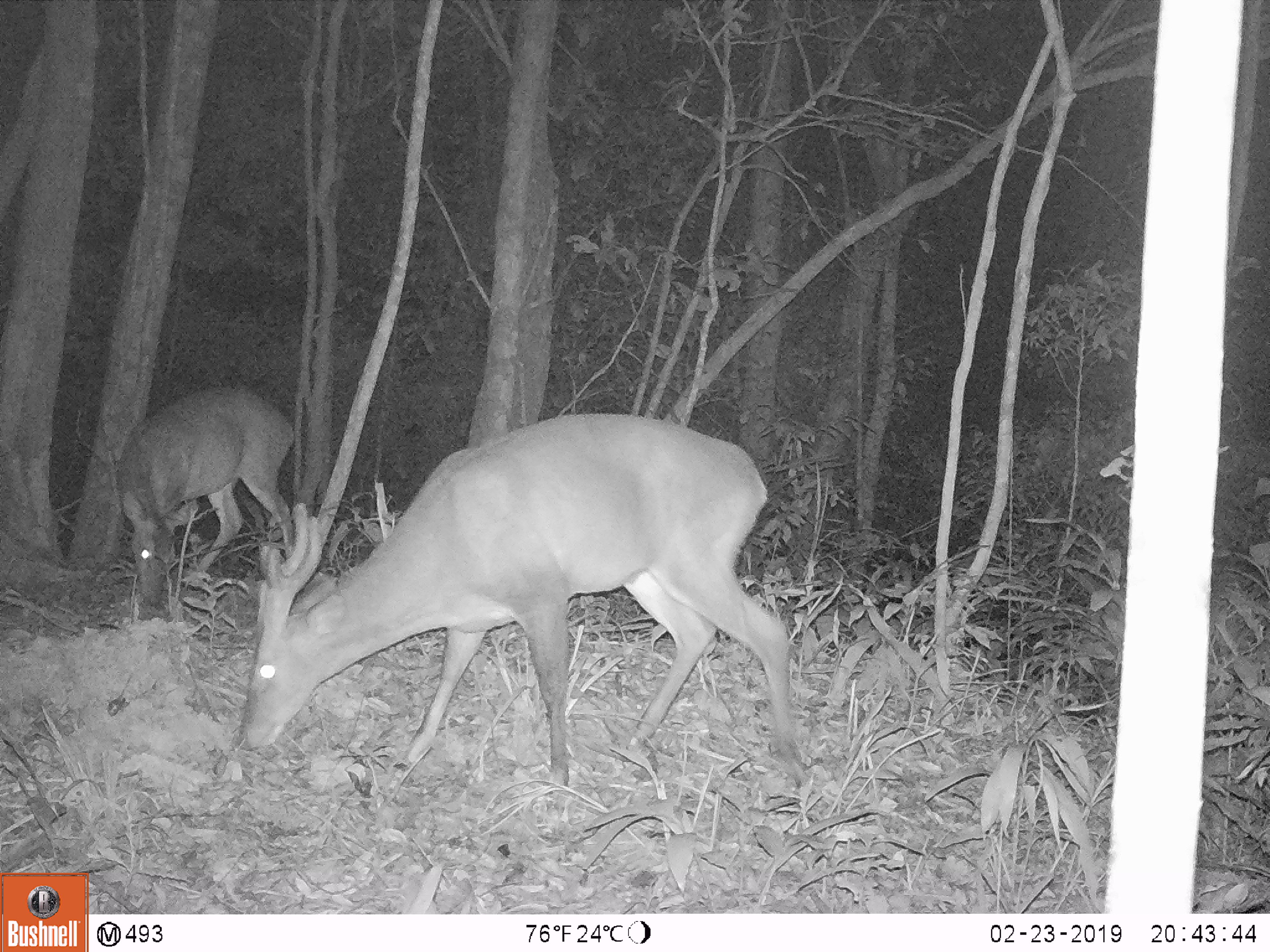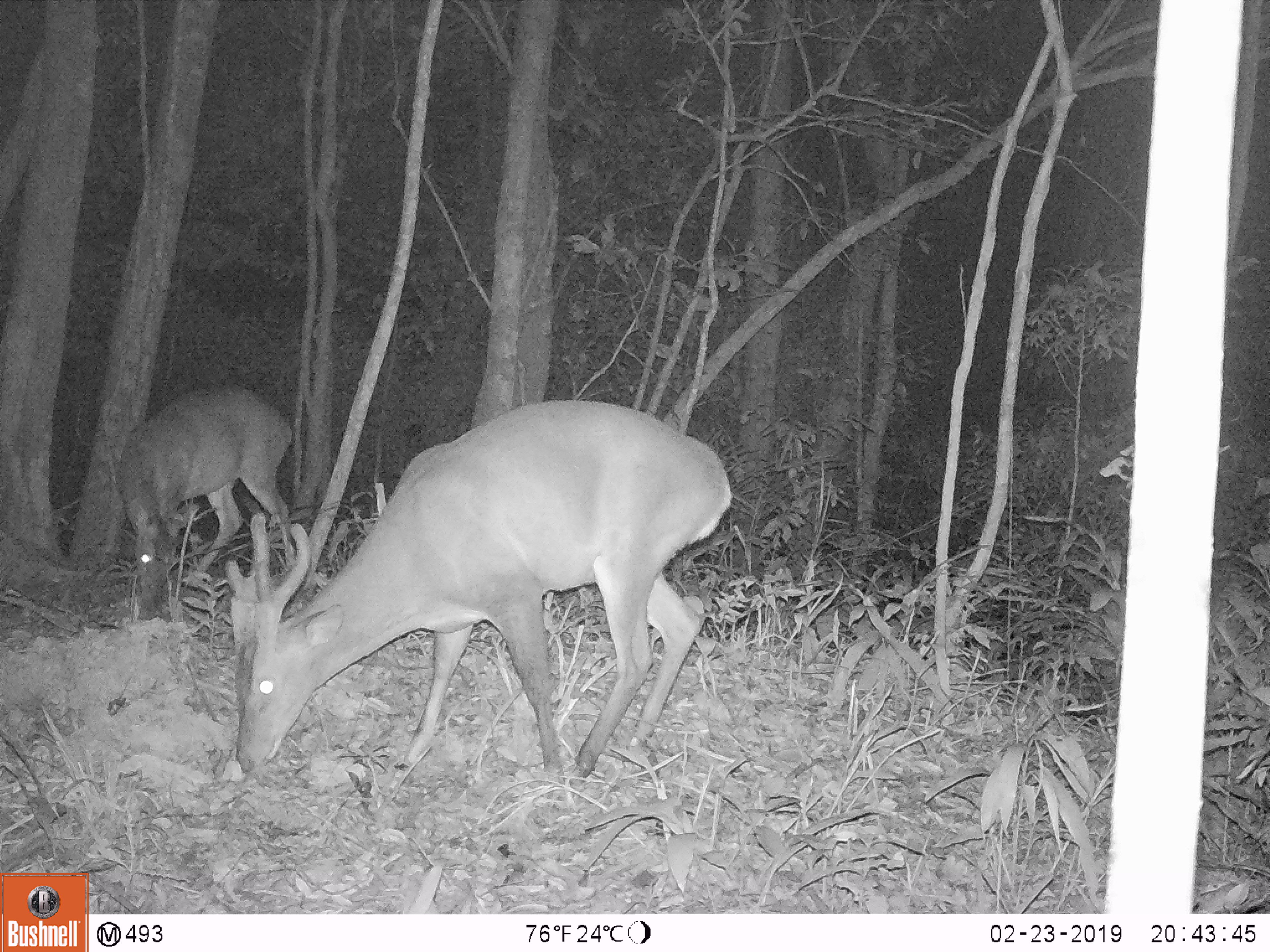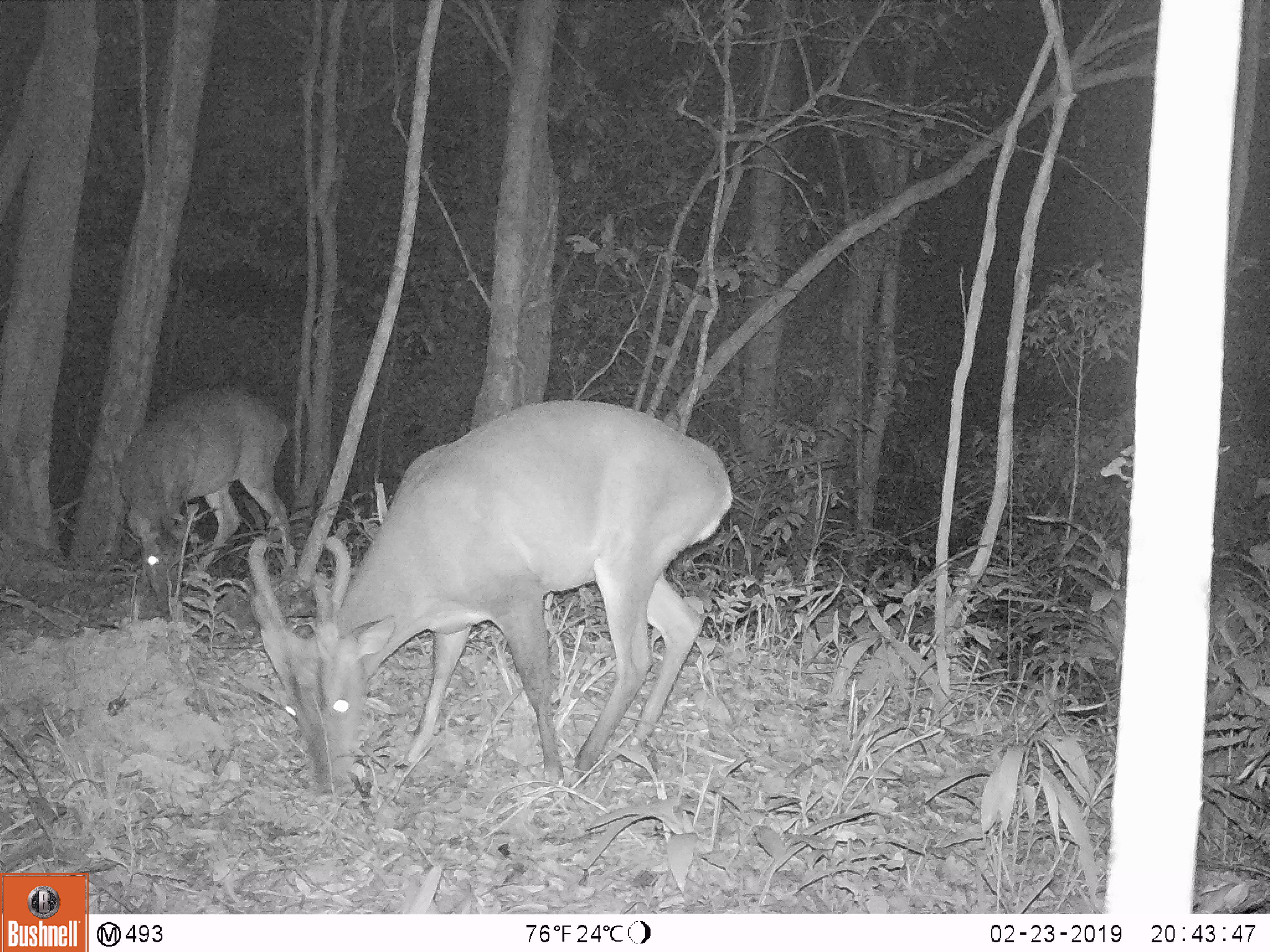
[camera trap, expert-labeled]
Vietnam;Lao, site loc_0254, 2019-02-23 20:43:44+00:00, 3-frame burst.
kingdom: Animalia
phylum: Chordata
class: Mammalia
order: Artiodactyla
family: Cervidae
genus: Muntiacus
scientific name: Muntiacus vuquangensis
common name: large-antlered muntjac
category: large antlered muntjac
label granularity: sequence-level